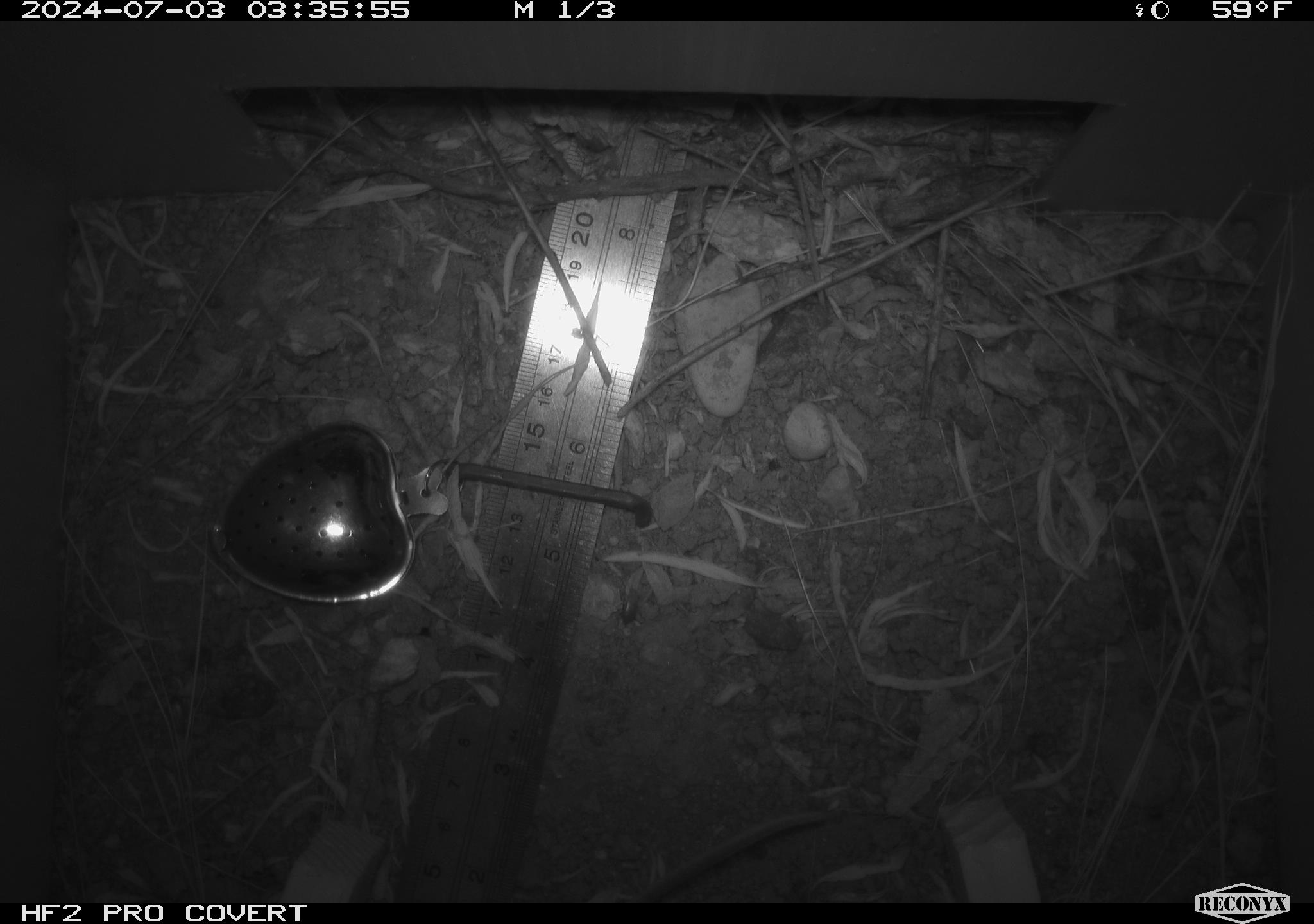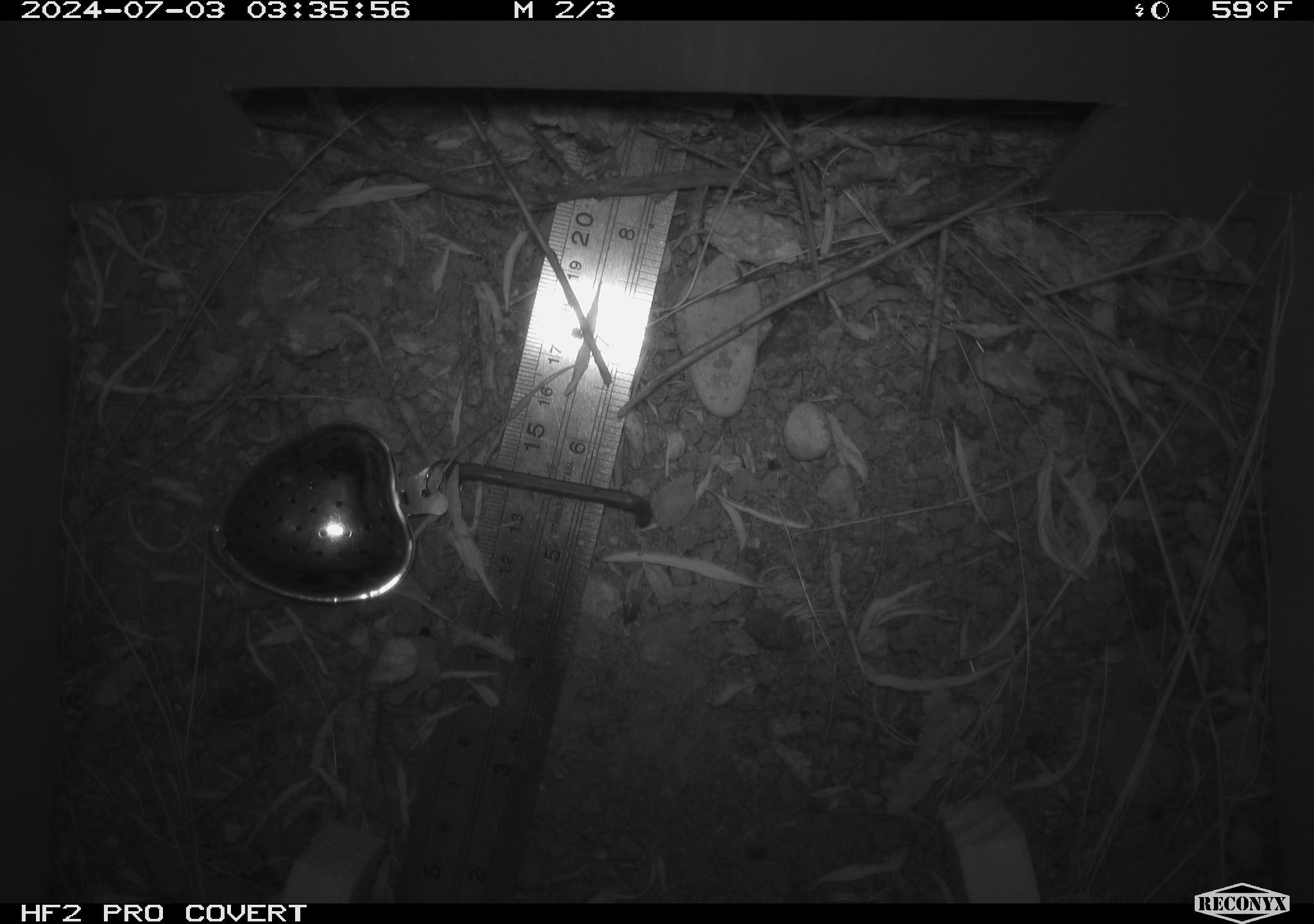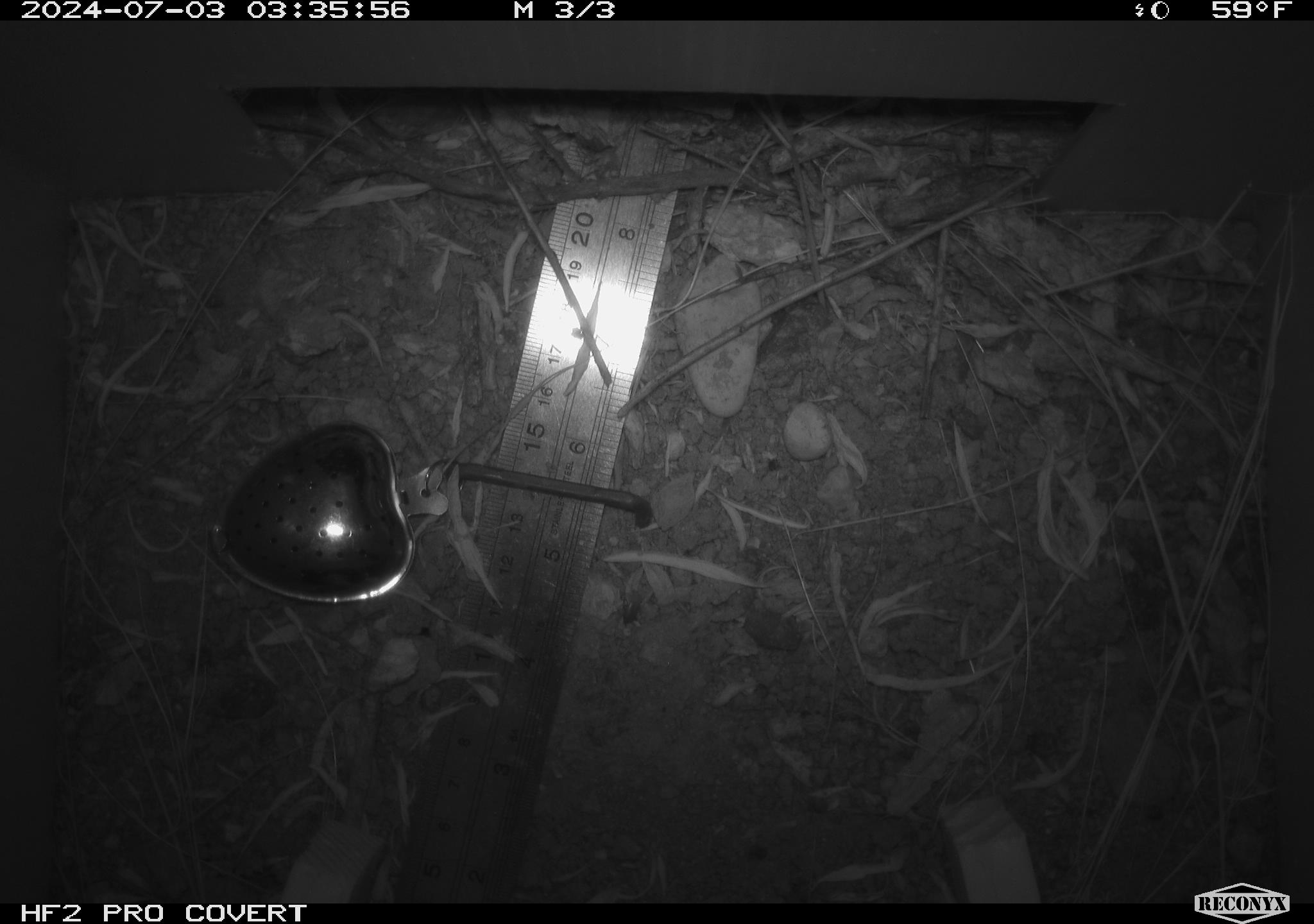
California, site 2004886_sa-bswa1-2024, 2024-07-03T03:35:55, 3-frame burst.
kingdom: Animalia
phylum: Chordata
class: Mammalia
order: Rodentia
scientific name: Rodentia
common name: mouse species